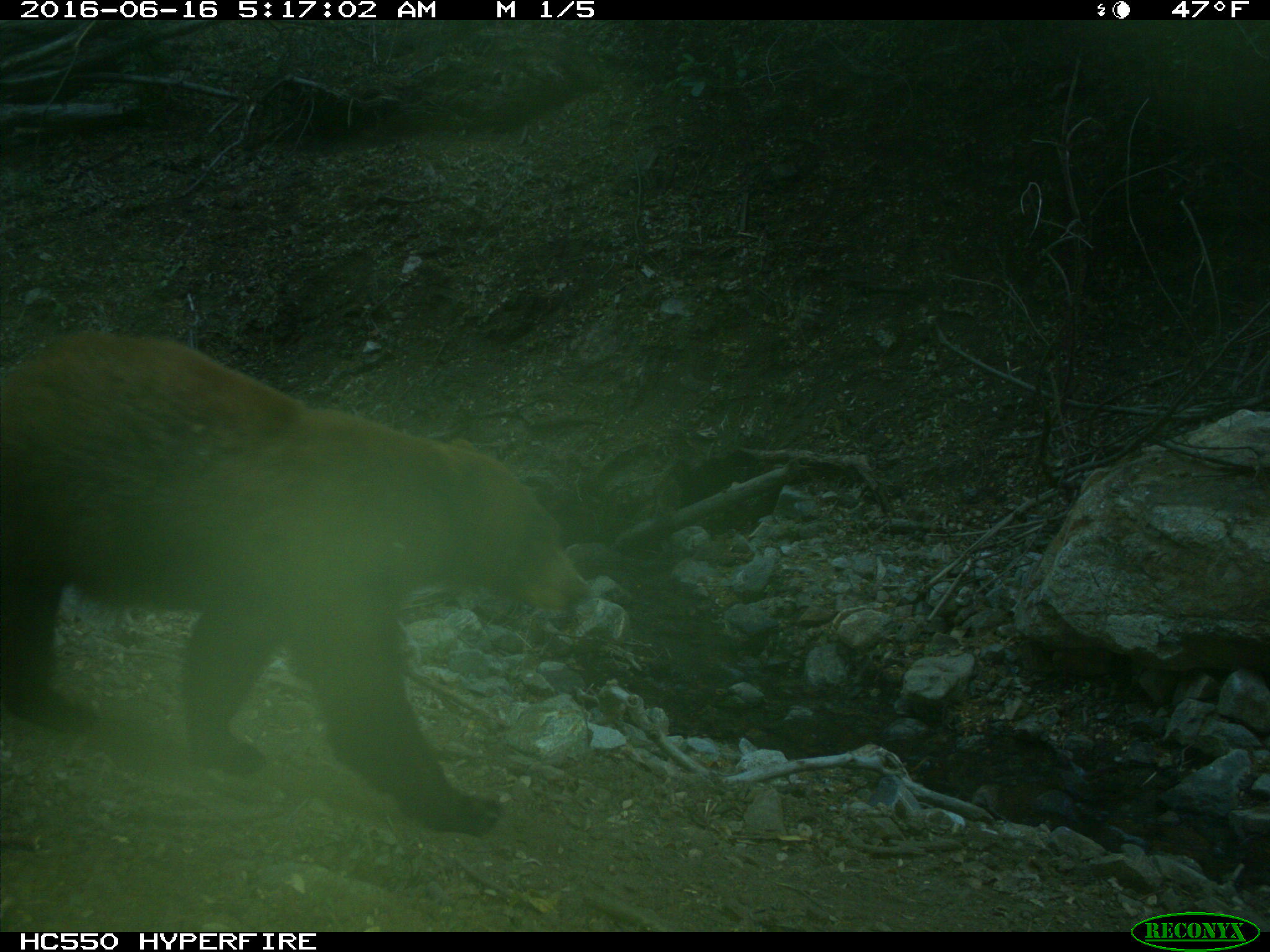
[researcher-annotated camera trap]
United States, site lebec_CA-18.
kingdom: Animalia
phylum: Chordata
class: Mammalia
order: Carnivora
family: Ursidae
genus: Ursus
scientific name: Ursus americanus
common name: american black bear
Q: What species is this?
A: Ursus americanus (american black bear).